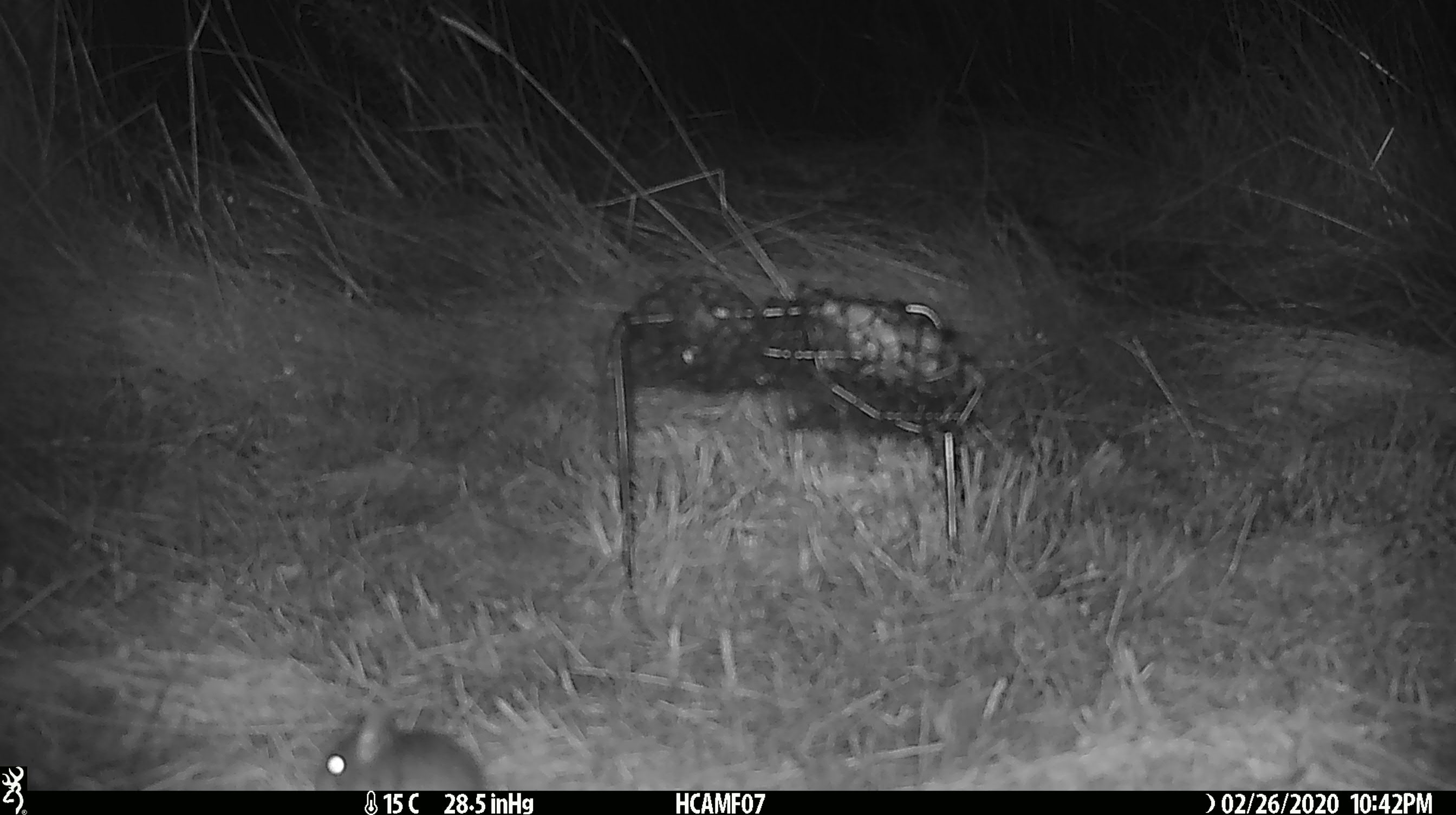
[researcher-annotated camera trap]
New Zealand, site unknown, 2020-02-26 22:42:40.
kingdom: Animalia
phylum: Chordata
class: Mammalia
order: Rodentia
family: Muridae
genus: Mus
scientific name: Mus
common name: mouse